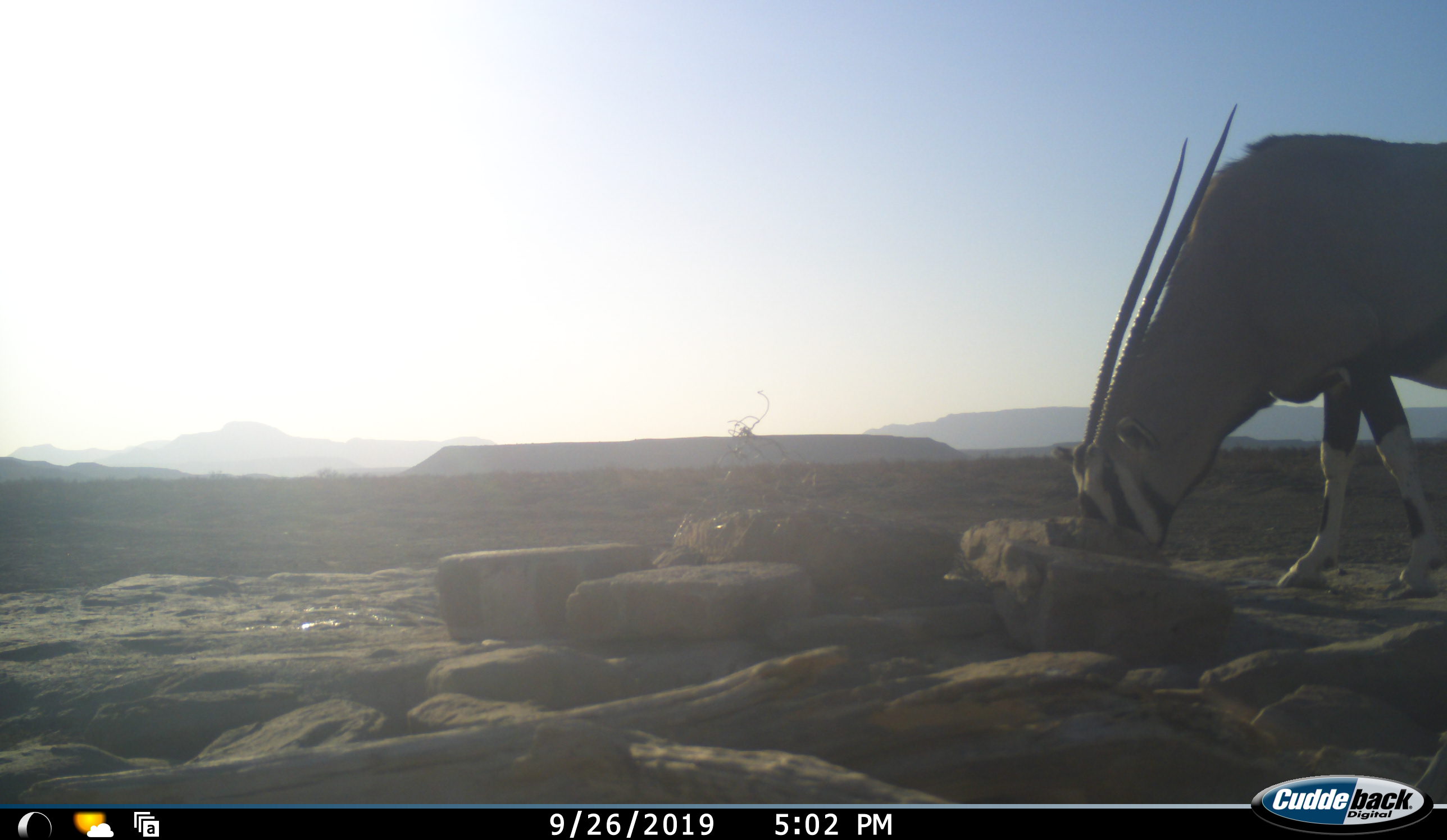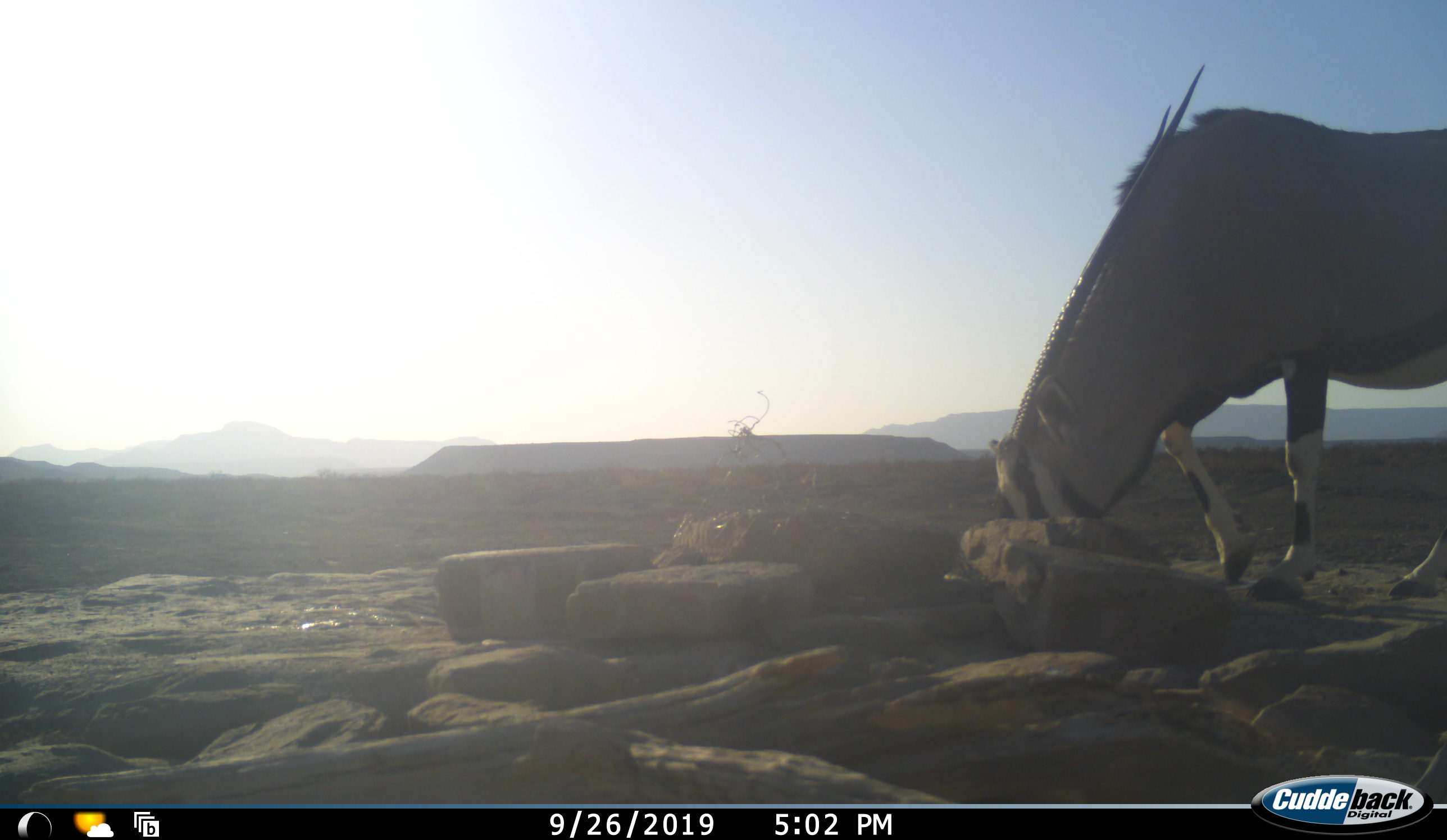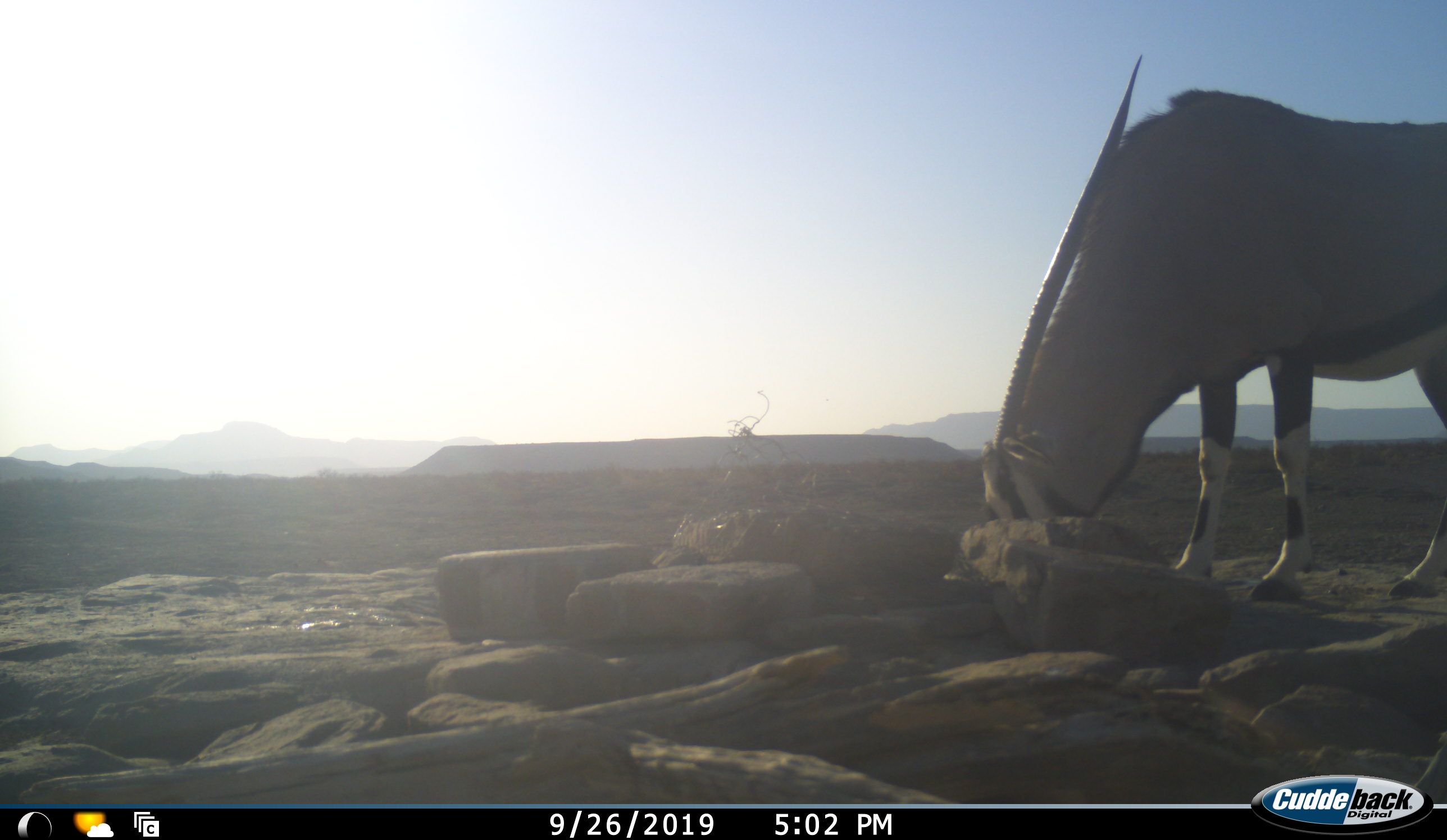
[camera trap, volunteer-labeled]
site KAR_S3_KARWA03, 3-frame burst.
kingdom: Animalia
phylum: Chordata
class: Mammalia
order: Artiodactyla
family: Bovidae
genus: Oryx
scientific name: Oryx gazella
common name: gemsbok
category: oryx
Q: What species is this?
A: Oryx (gemsbok) (Oryx gazella).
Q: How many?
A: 1.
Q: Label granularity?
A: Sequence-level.